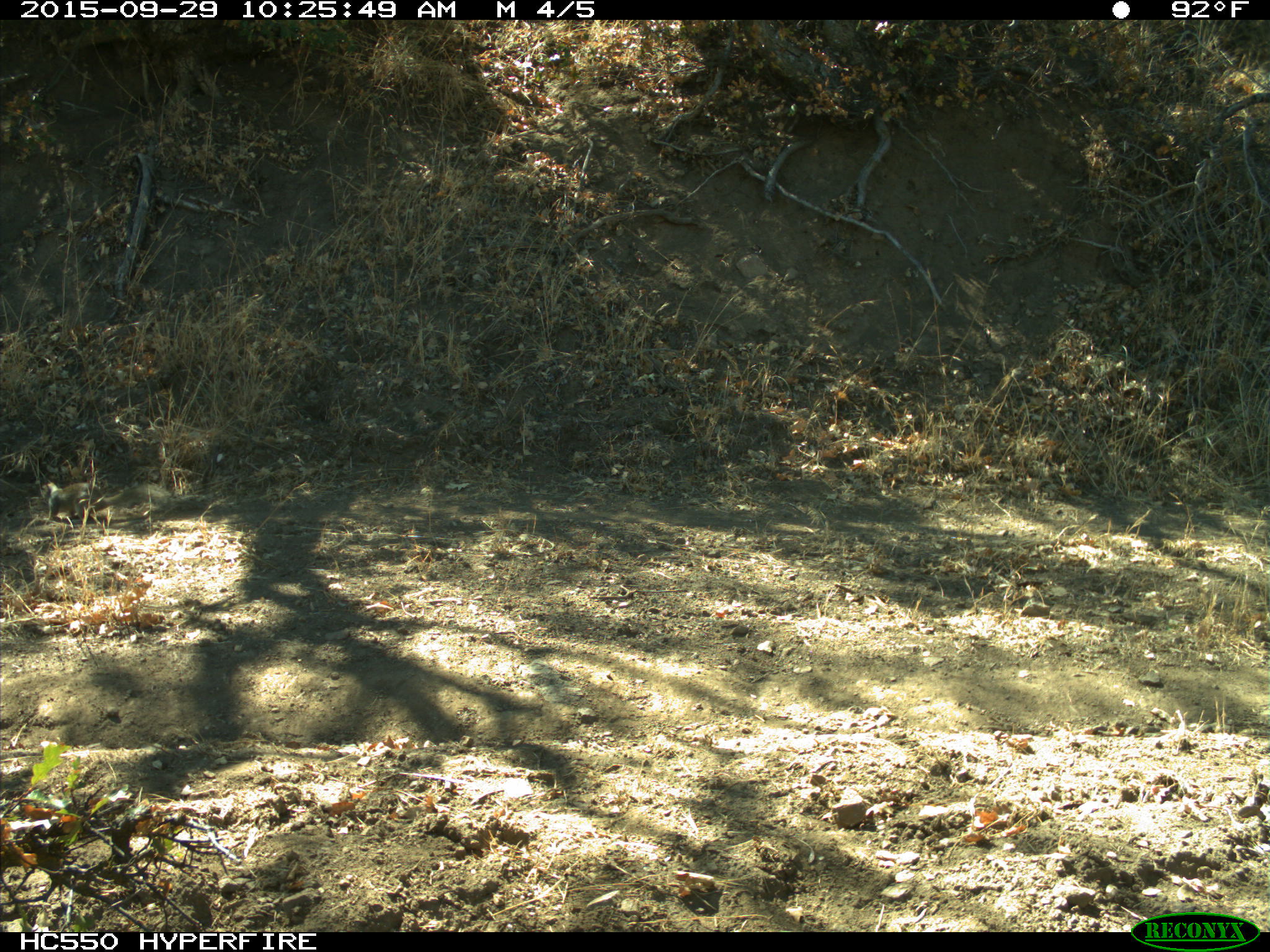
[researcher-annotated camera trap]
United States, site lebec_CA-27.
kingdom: Animalia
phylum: Chordata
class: Mammalia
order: Rodentia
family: Sciuridae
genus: Otospermophilus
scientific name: Otospermophilus beecheyi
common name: california ground squirrel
Otospermophilus beecheyi (california ground squirrel).